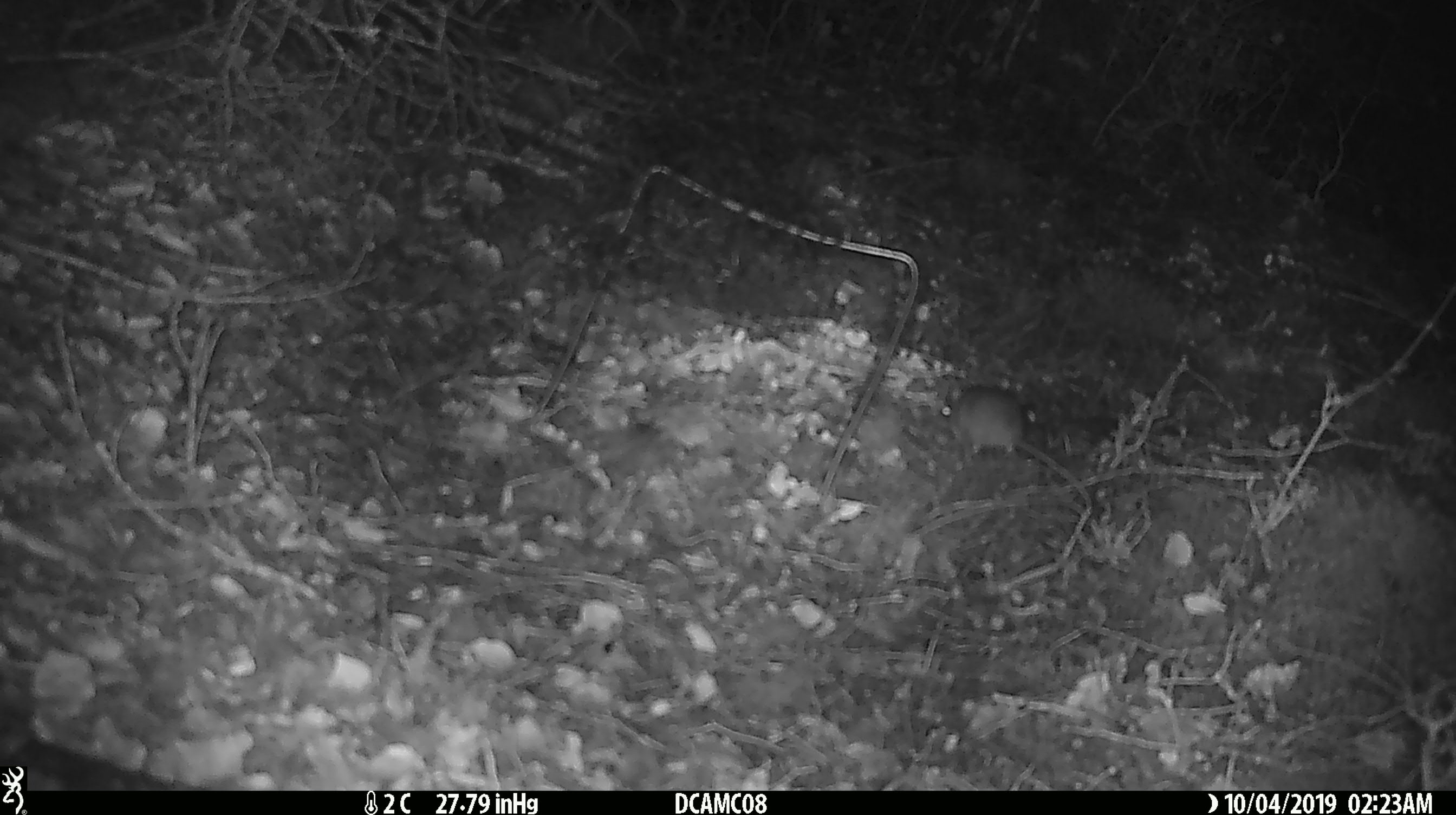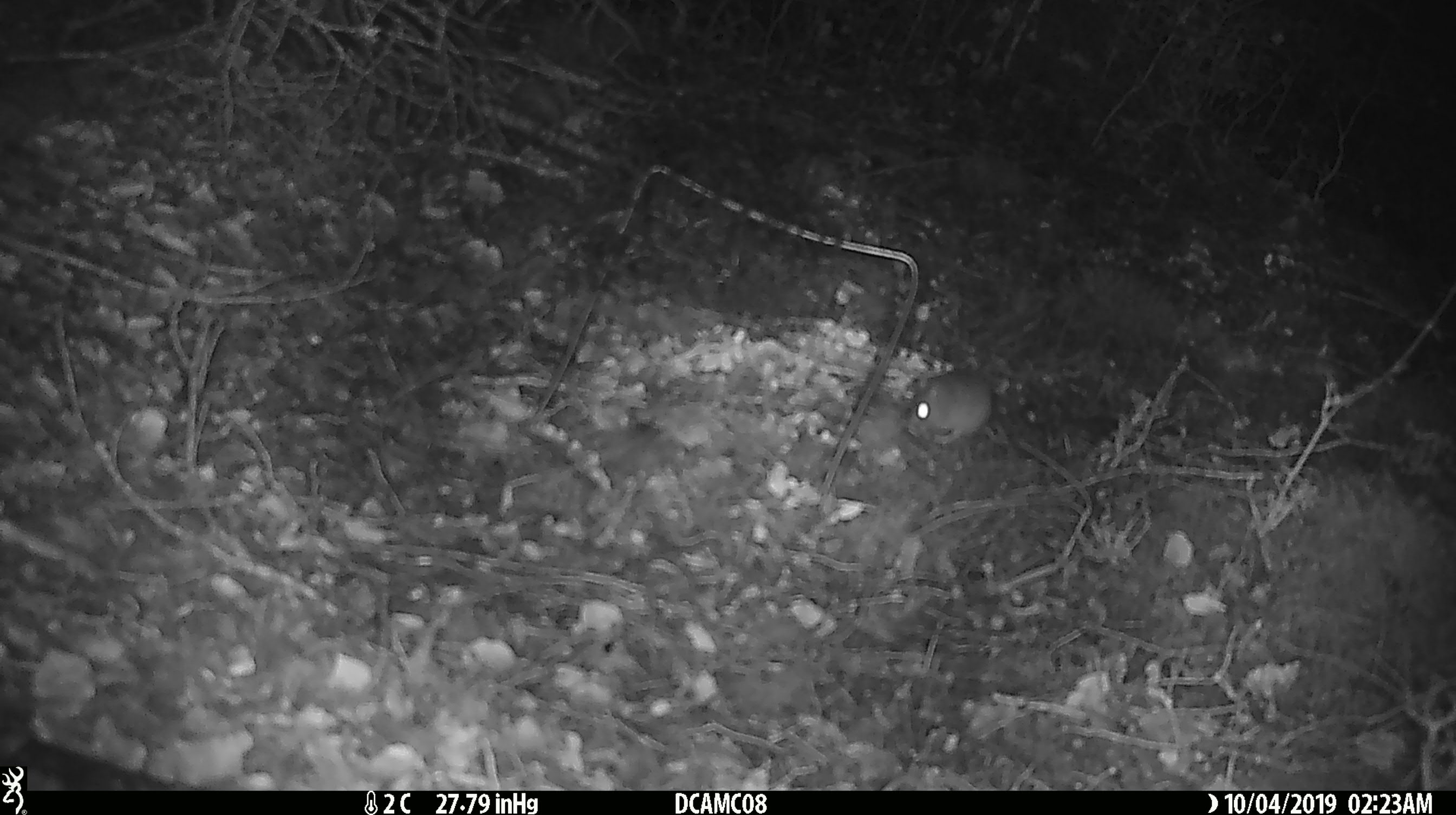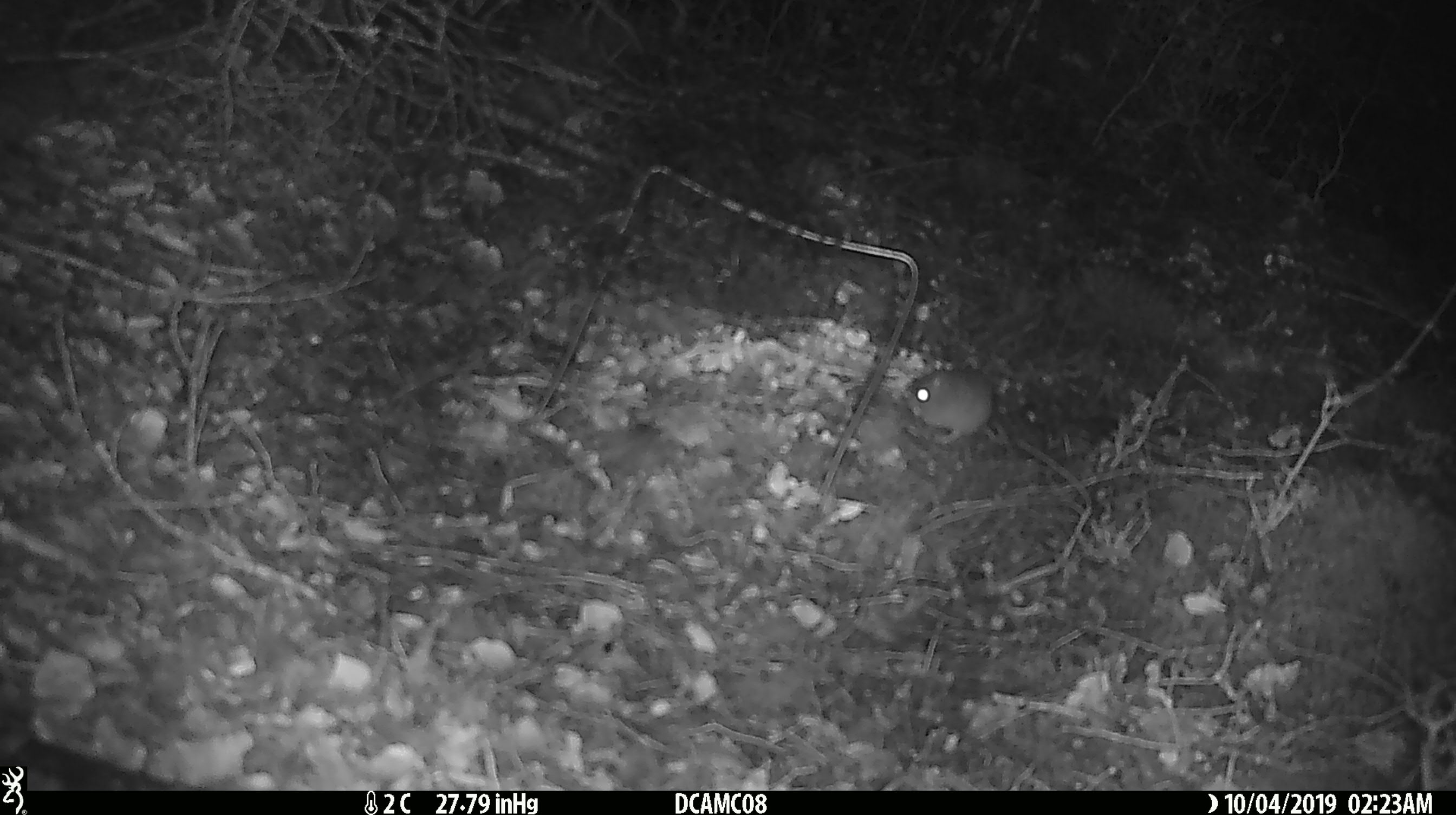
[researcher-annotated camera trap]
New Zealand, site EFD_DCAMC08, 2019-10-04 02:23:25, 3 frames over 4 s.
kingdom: Animalia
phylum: Chordata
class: Mammalia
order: Rodentia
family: Muridae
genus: Mus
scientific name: Mus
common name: mouse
Mouse (Mus).